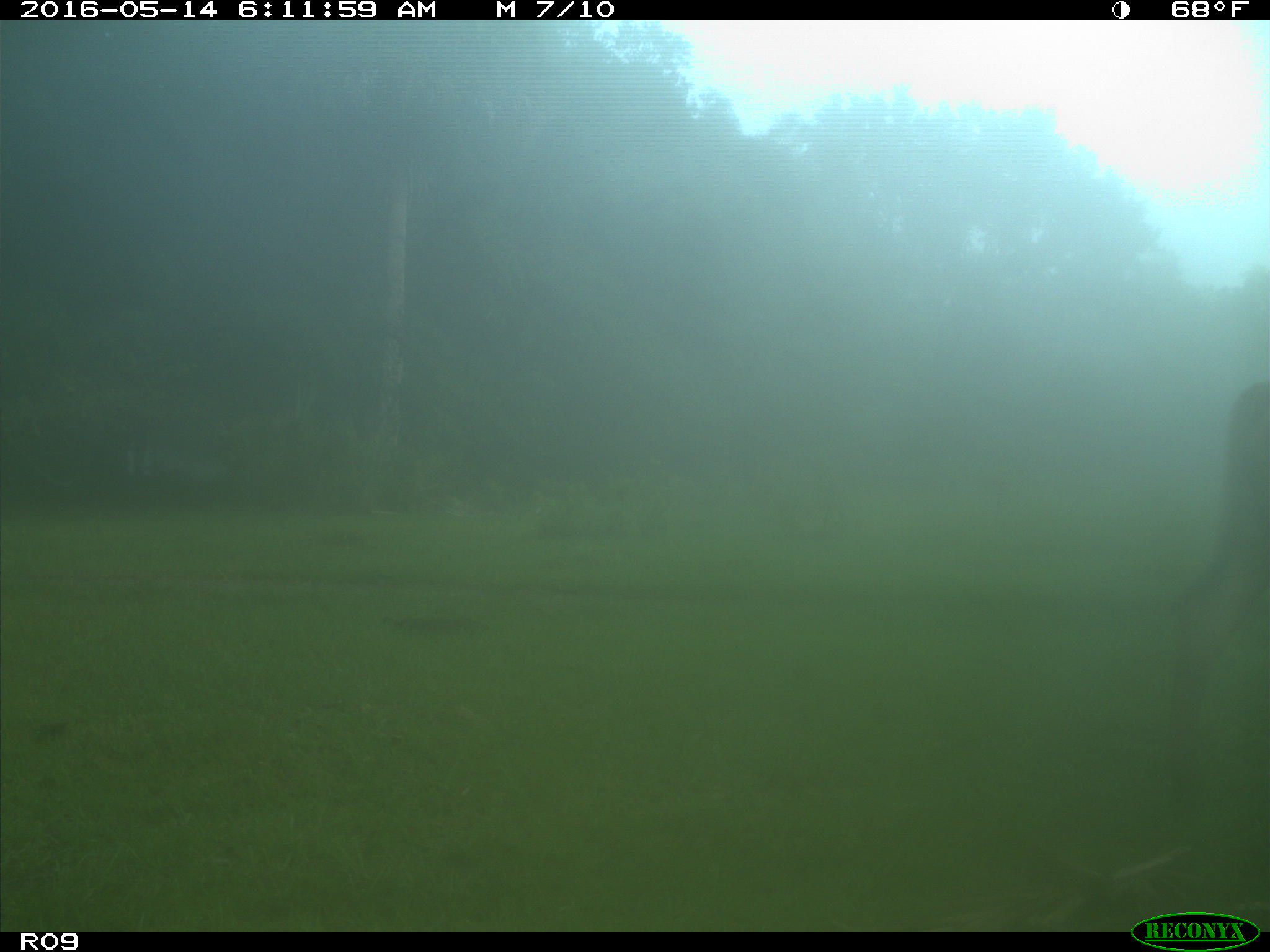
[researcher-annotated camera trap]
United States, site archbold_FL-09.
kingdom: Animalia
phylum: Chordata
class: Mammalia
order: Artiodactyla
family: Bovidae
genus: Bos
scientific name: Bos taurus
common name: domestic cow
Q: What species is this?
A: Bos taurus (domestic cow).